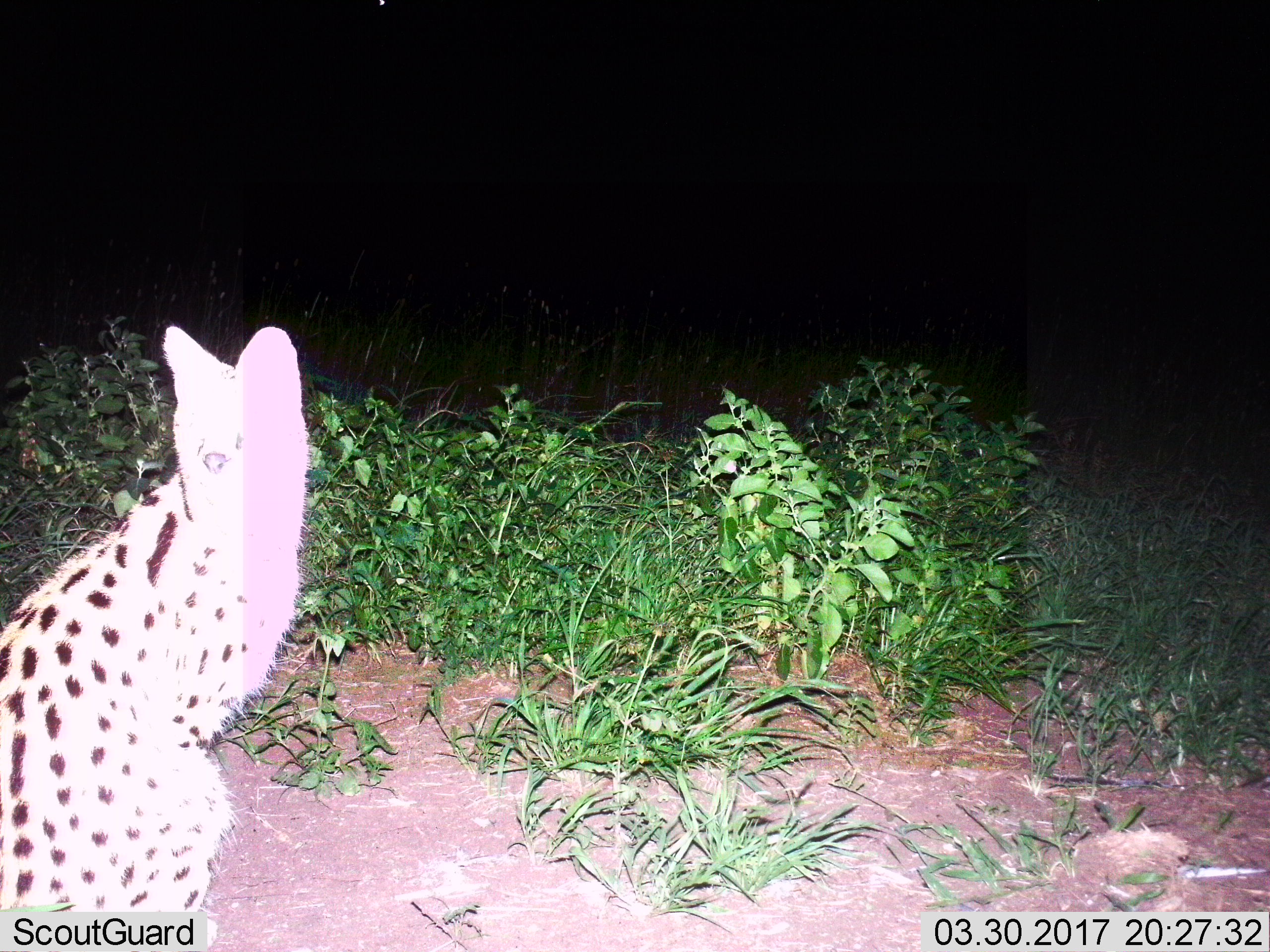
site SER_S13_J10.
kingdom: Animalia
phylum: Chordata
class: Mammalia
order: Carnivora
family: Felidae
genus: Leptailurus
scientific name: Leptailurus serval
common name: serval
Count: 1.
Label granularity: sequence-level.